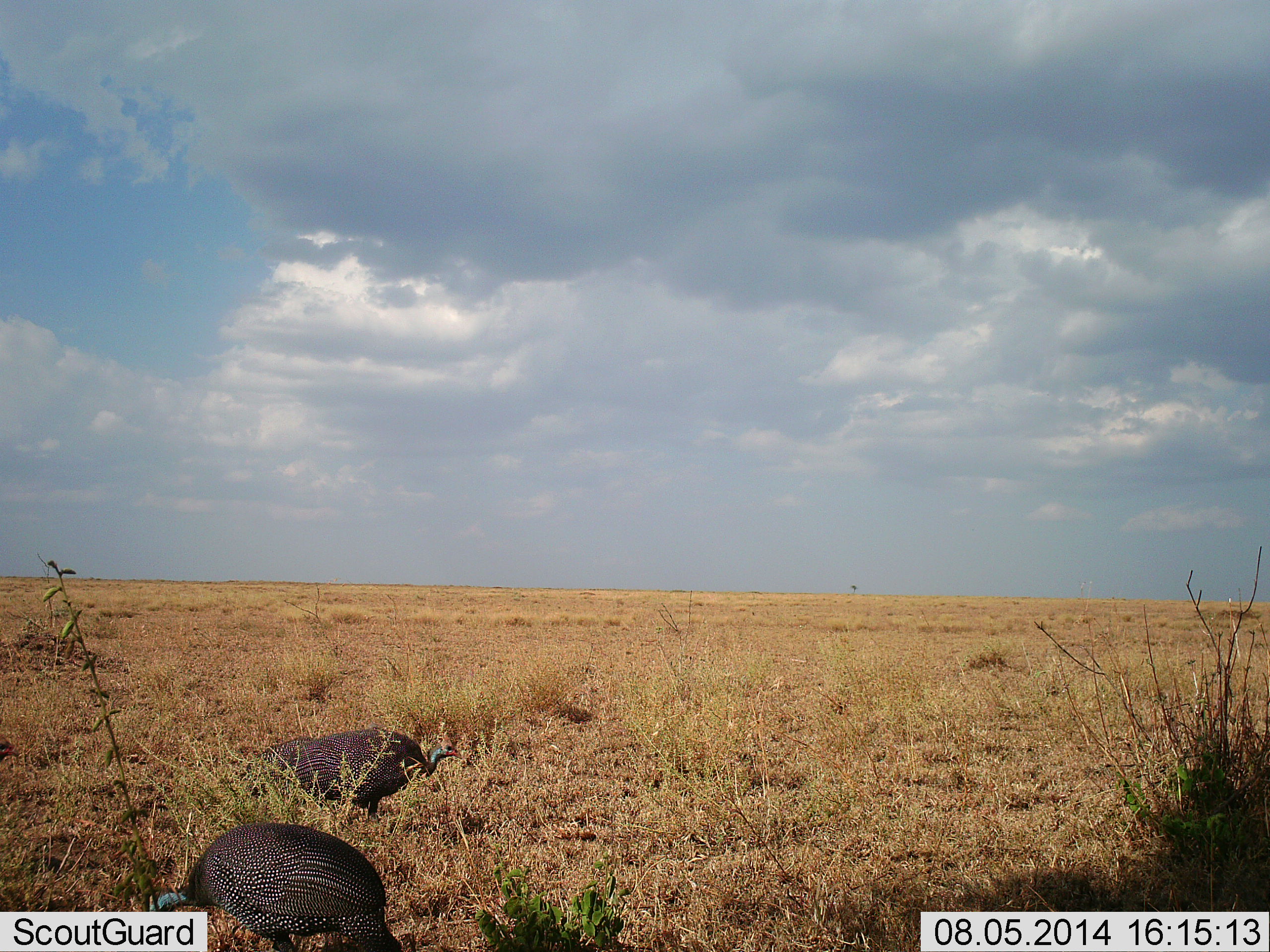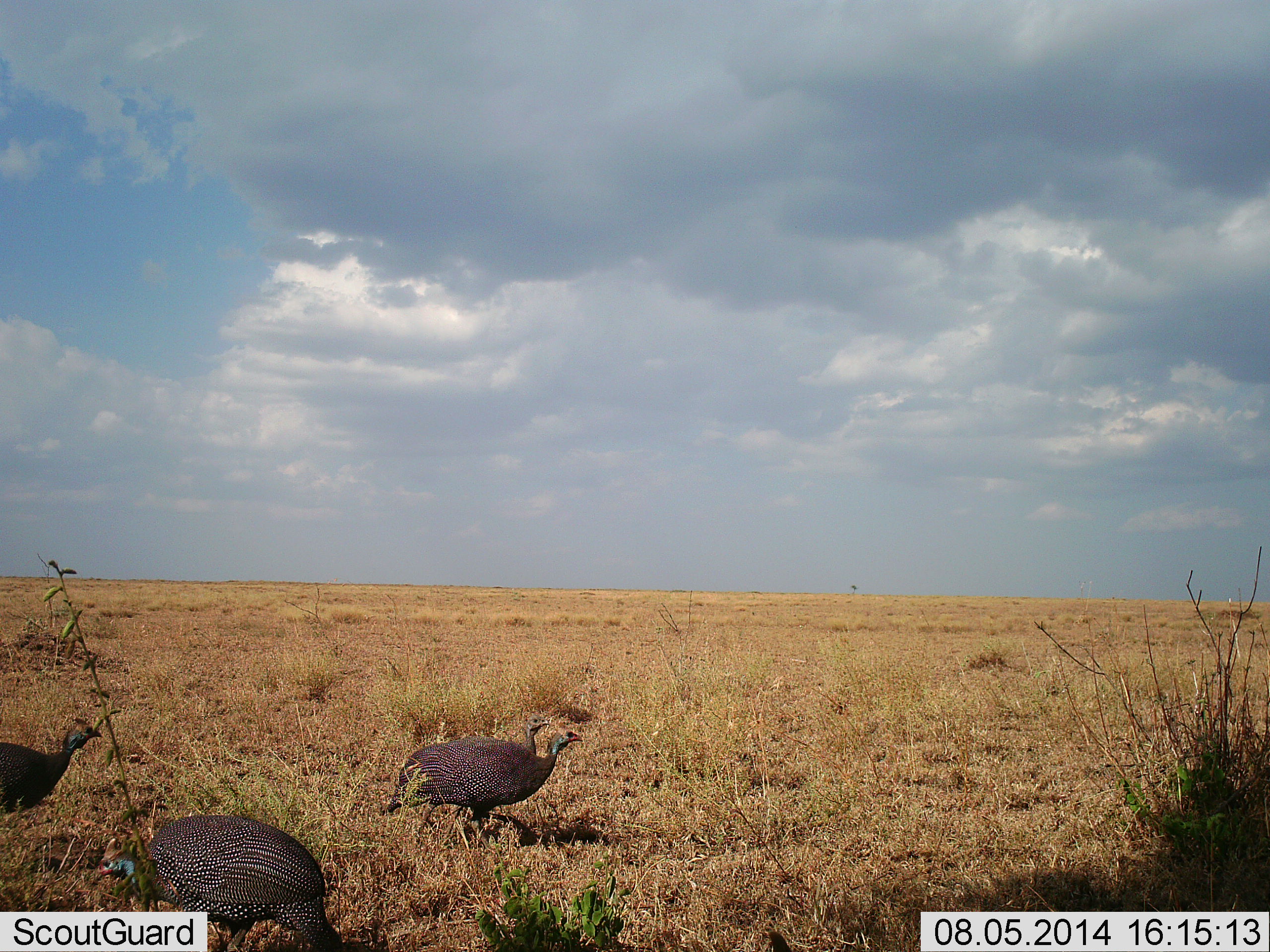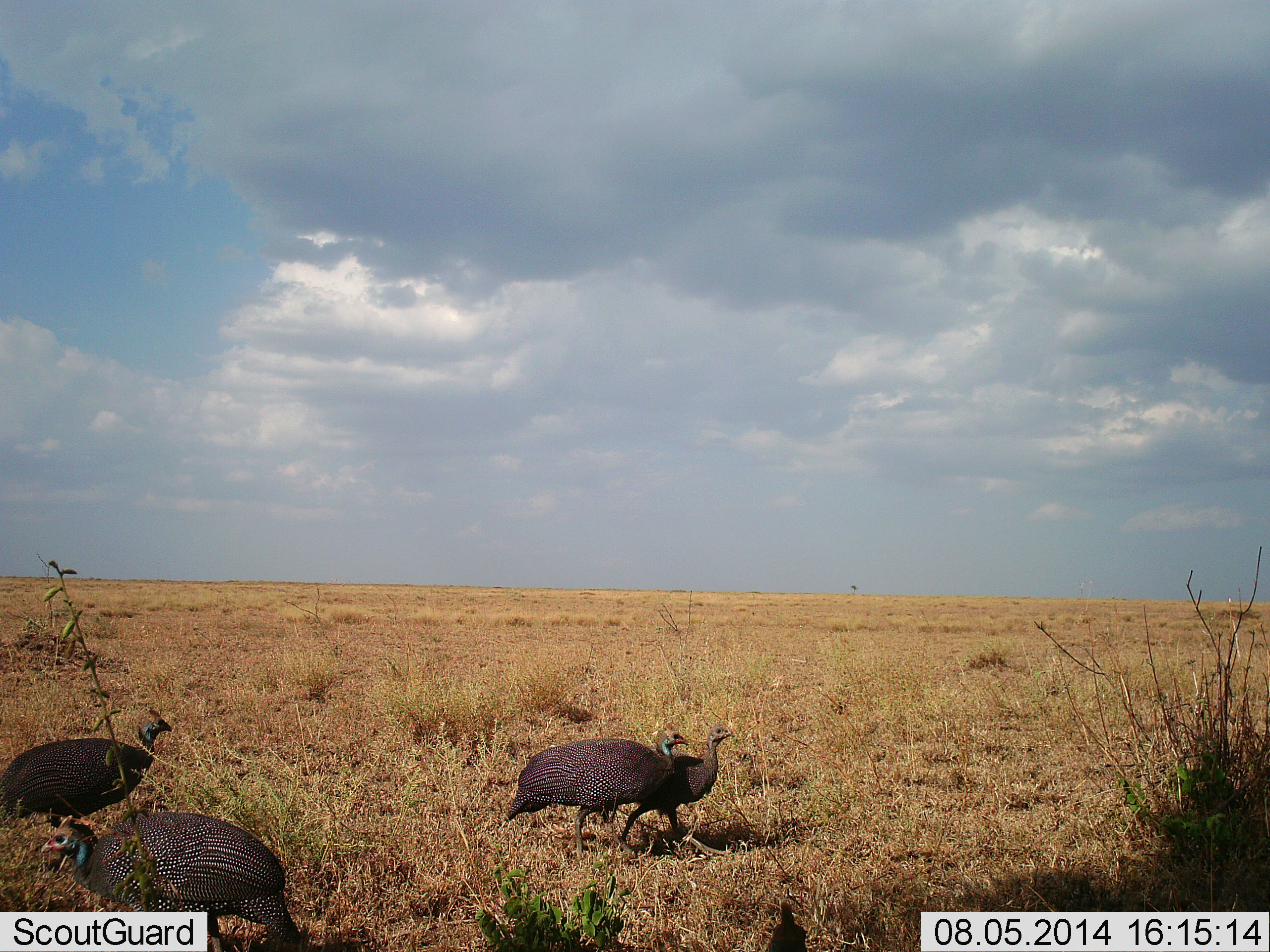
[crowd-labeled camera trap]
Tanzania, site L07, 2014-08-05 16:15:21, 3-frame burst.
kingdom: Animalia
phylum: Chordata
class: Aves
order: Galliformes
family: Numididae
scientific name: Numididae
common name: guinea fowl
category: guineafowl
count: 4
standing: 0%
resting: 0%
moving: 100%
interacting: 0%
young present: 0%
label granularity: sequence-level